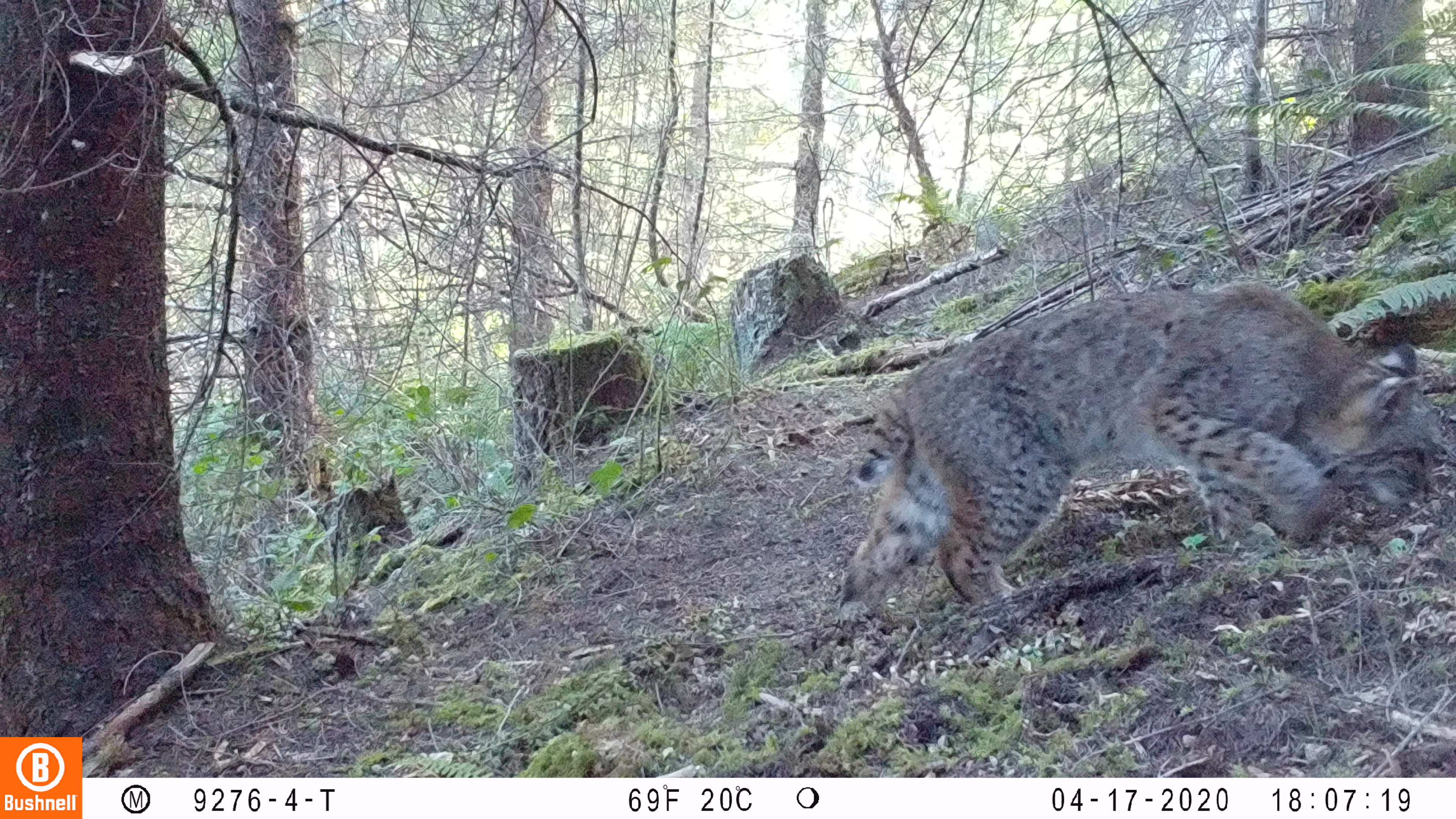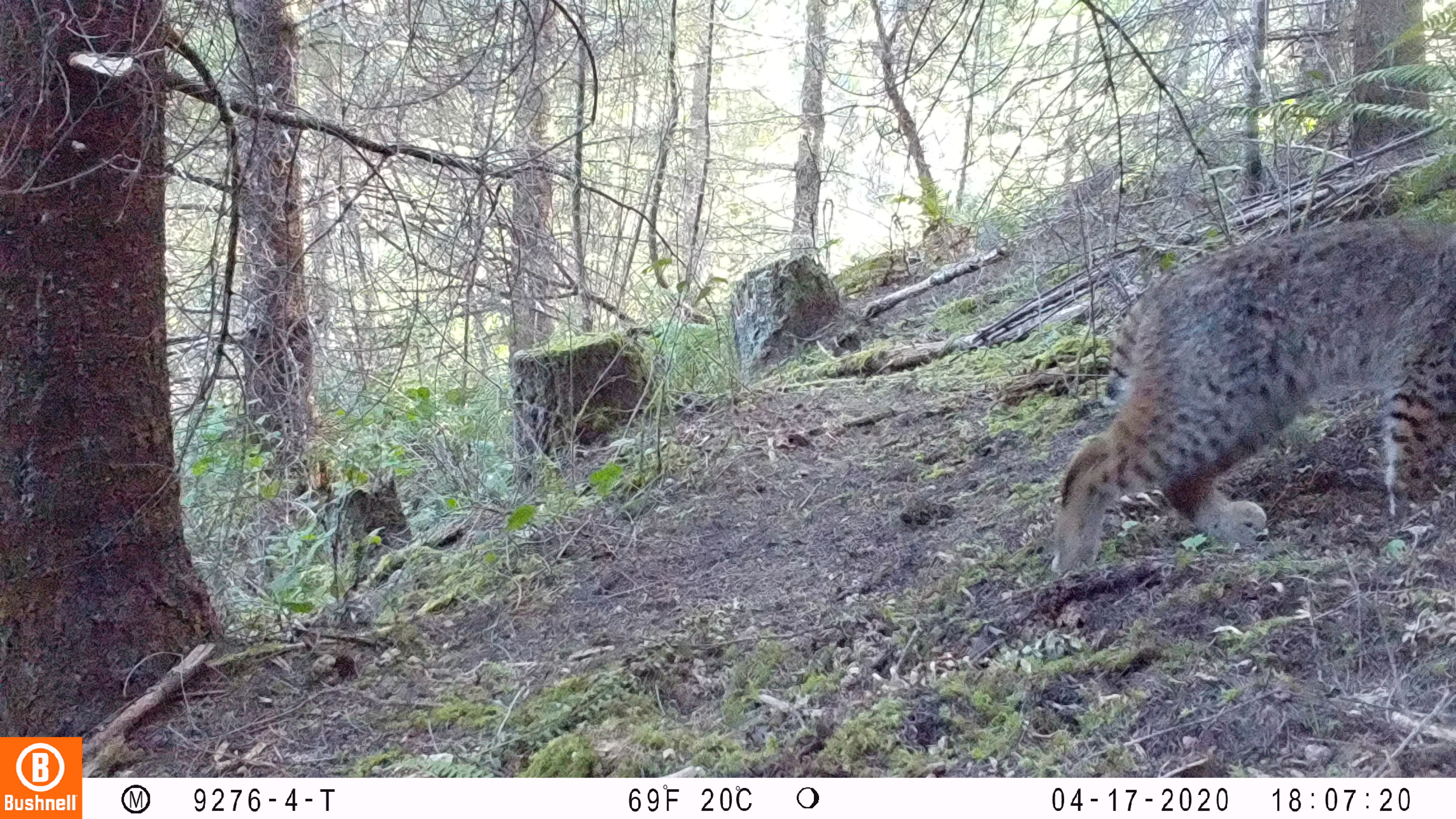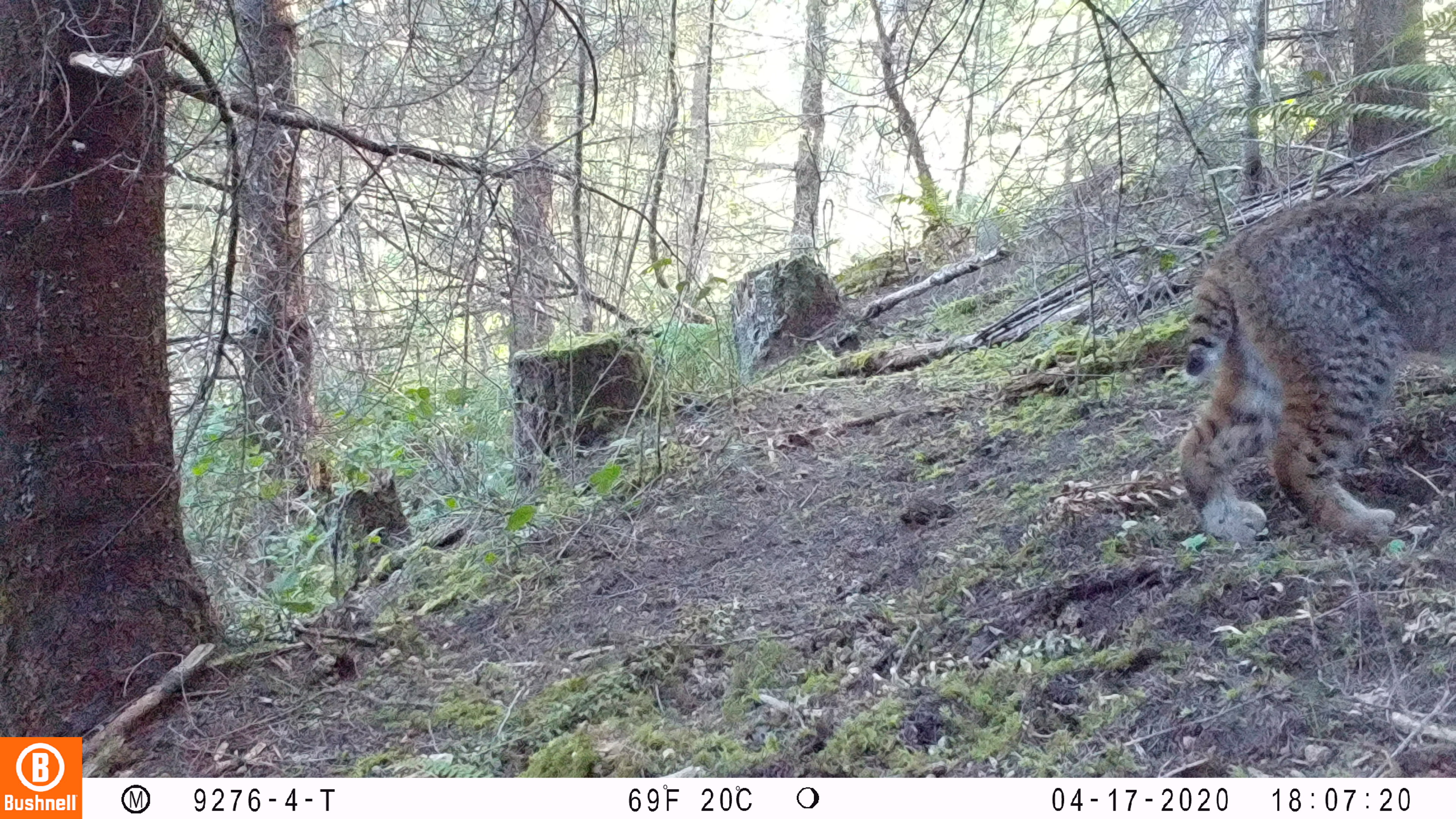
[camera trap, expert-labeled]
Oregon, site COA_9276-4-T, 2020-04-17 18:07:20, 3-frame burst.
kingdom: Animalia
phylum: Chordata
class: Mammalia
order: Carnivora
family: Felidae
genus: Lynx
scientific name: Lynx rufus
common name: bobcat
Bobcat (Lynx rufus).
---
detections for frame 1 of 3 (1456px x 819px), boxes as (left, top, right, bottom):
bobcat: (822, 275, 1450, 645)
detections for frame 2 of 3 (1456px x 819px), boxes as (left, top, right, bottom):
bobcat: (1034, 192, 1450, 599)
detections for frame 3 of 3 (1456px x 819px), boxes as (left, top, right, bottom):
bobcat: (1162, 156, 1450, 556)